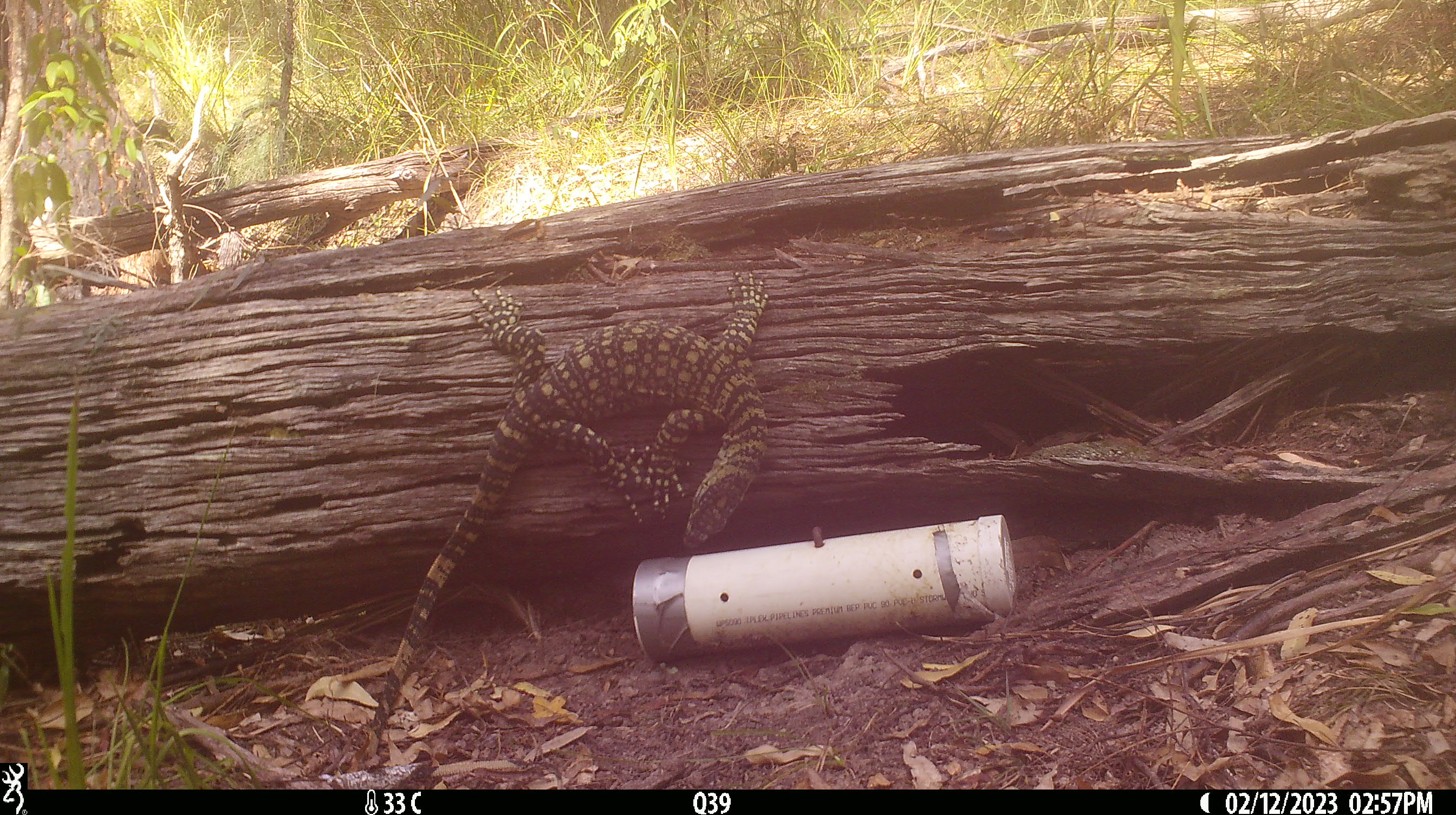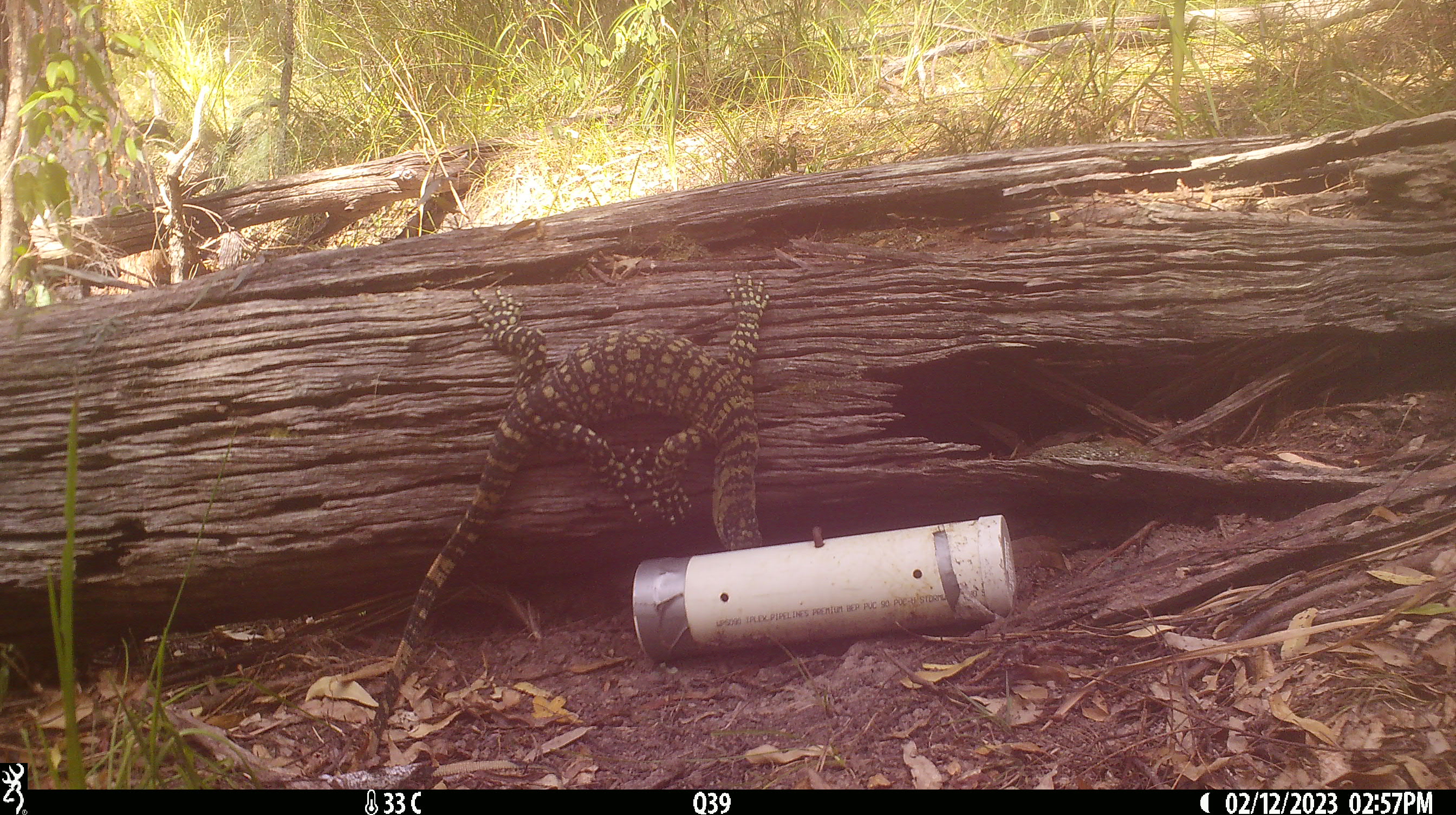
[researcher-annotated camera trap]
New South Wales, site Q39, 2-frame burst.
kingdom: Animalia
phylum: Chordata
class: Reptilia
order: Squamata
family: Varanidae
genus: Varanus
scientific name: Varanus varius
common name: lace monitor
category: goanna